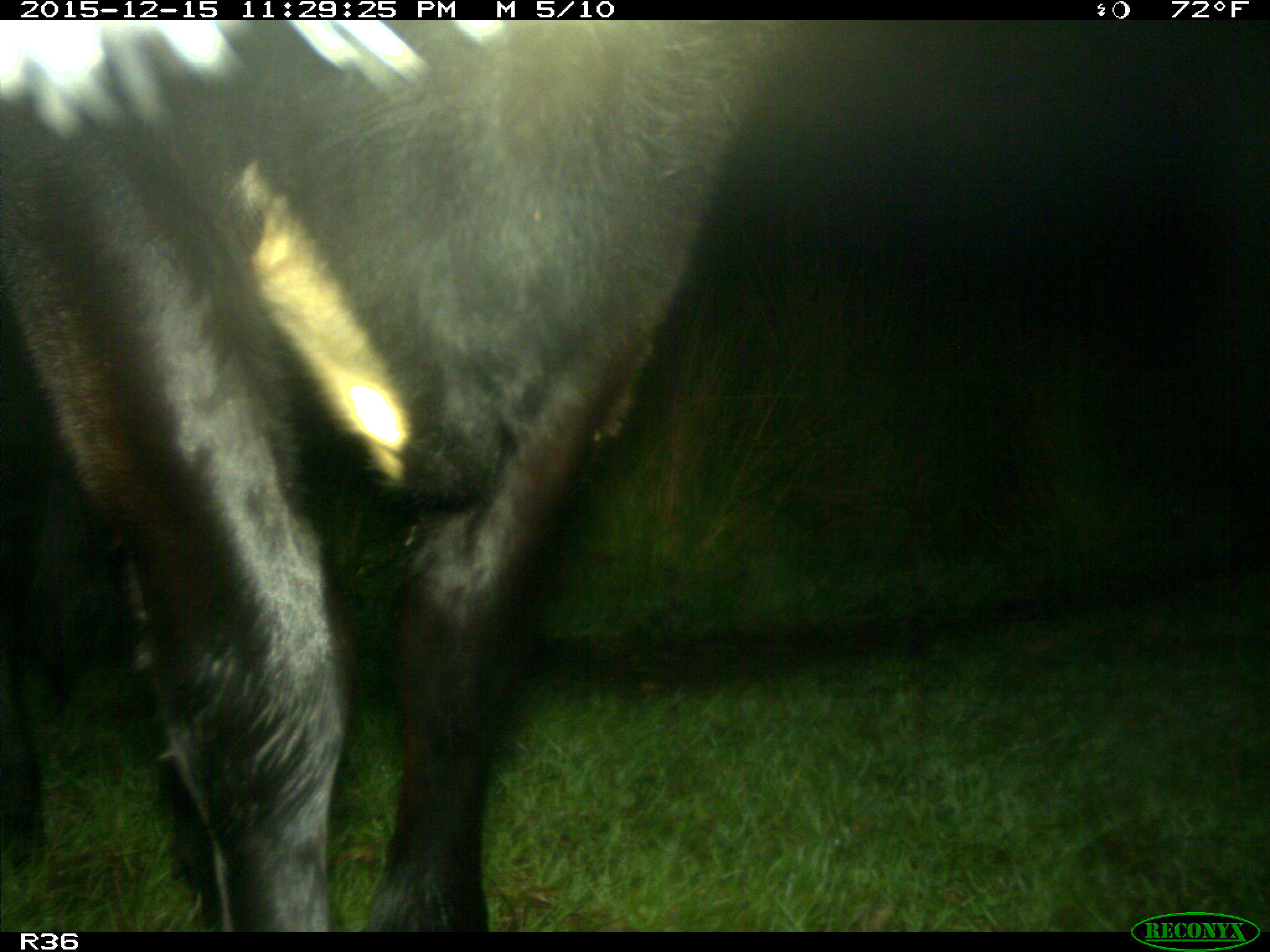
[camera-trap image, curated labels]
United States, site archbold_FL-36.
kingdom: Animalia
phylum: Chordata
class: Mammalia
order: Artiodactyla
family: Bovidae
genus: Bos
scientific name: Bos taurus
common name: domestic cow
Bos taurus (domestic cow).